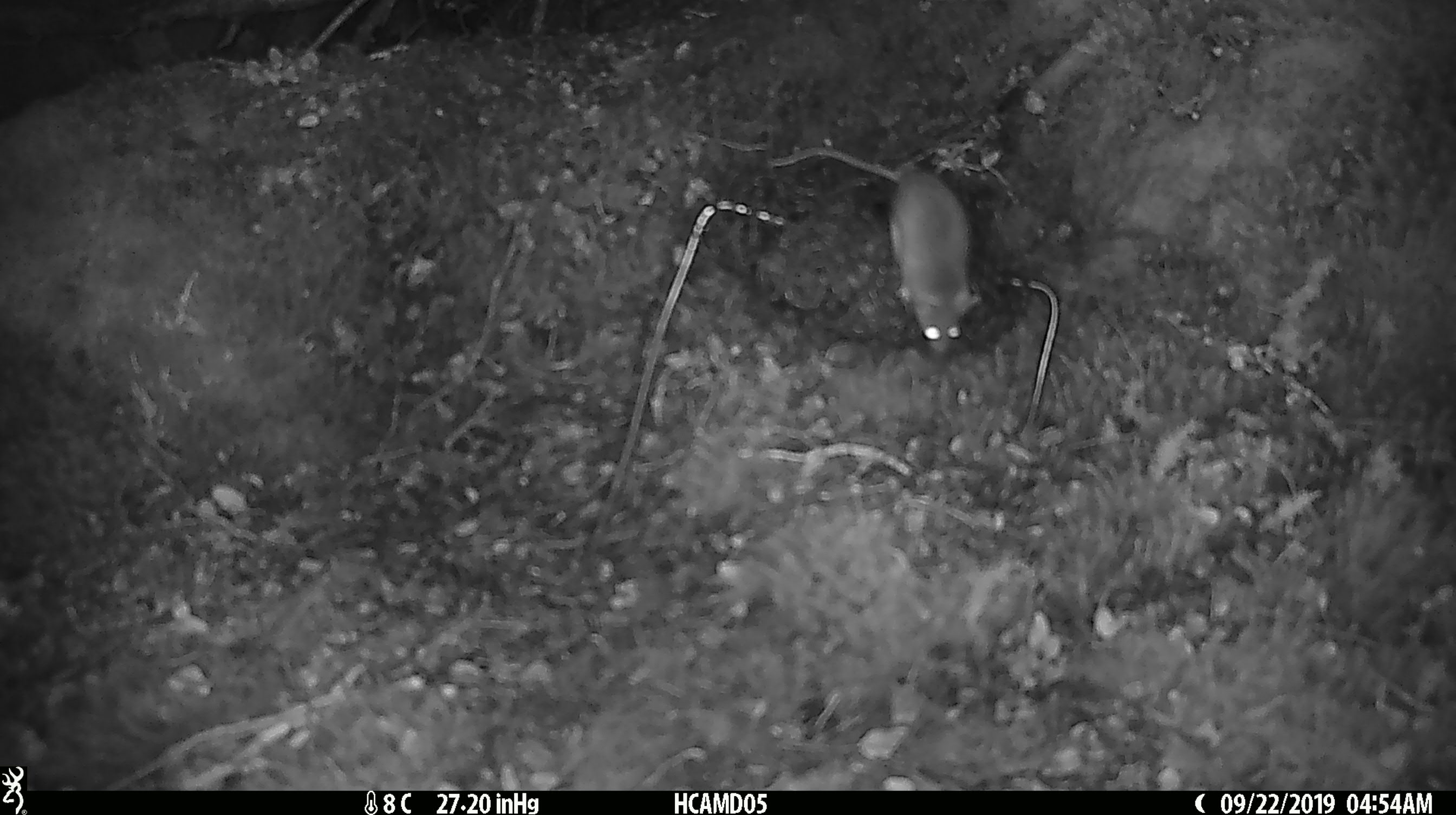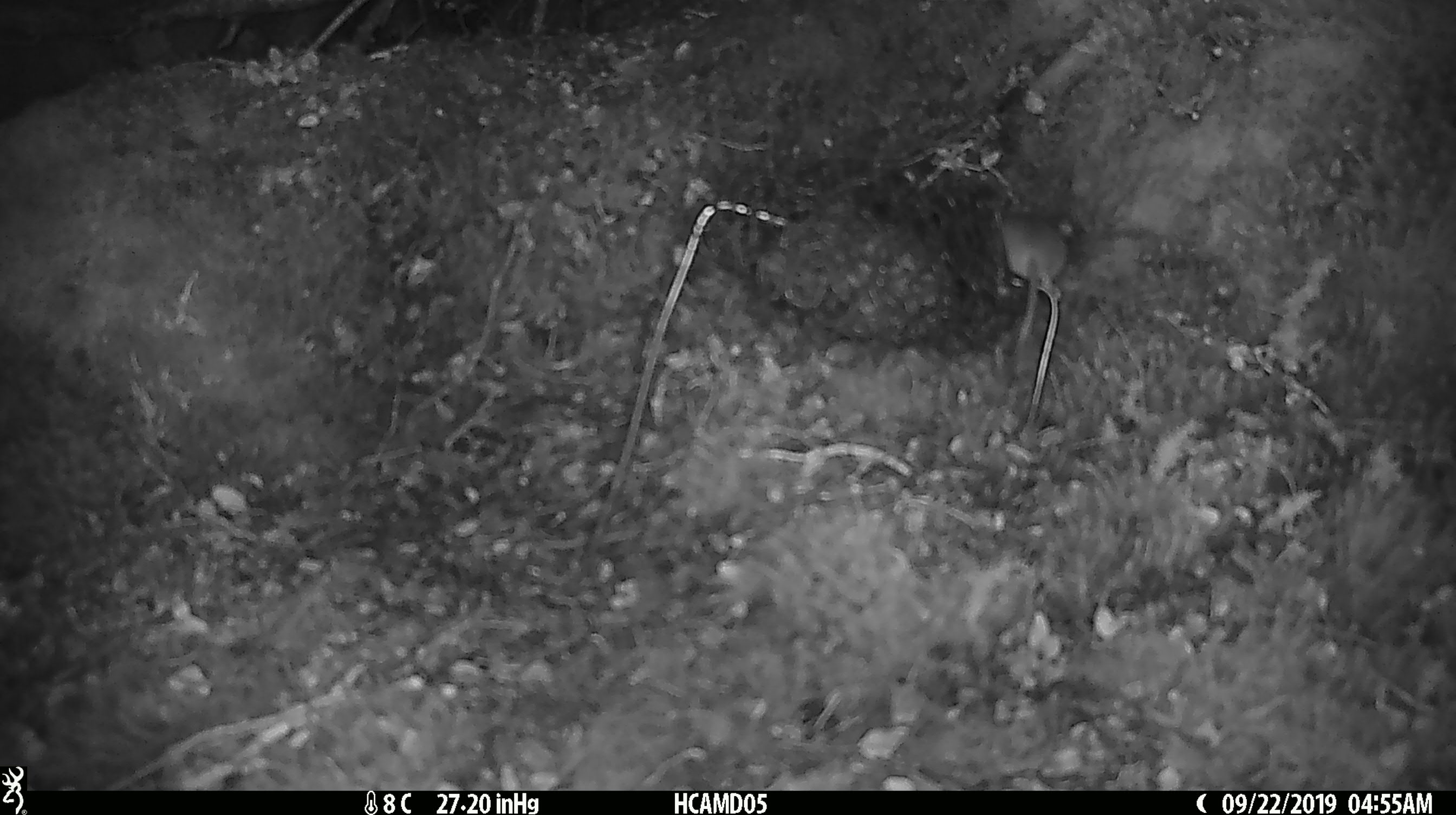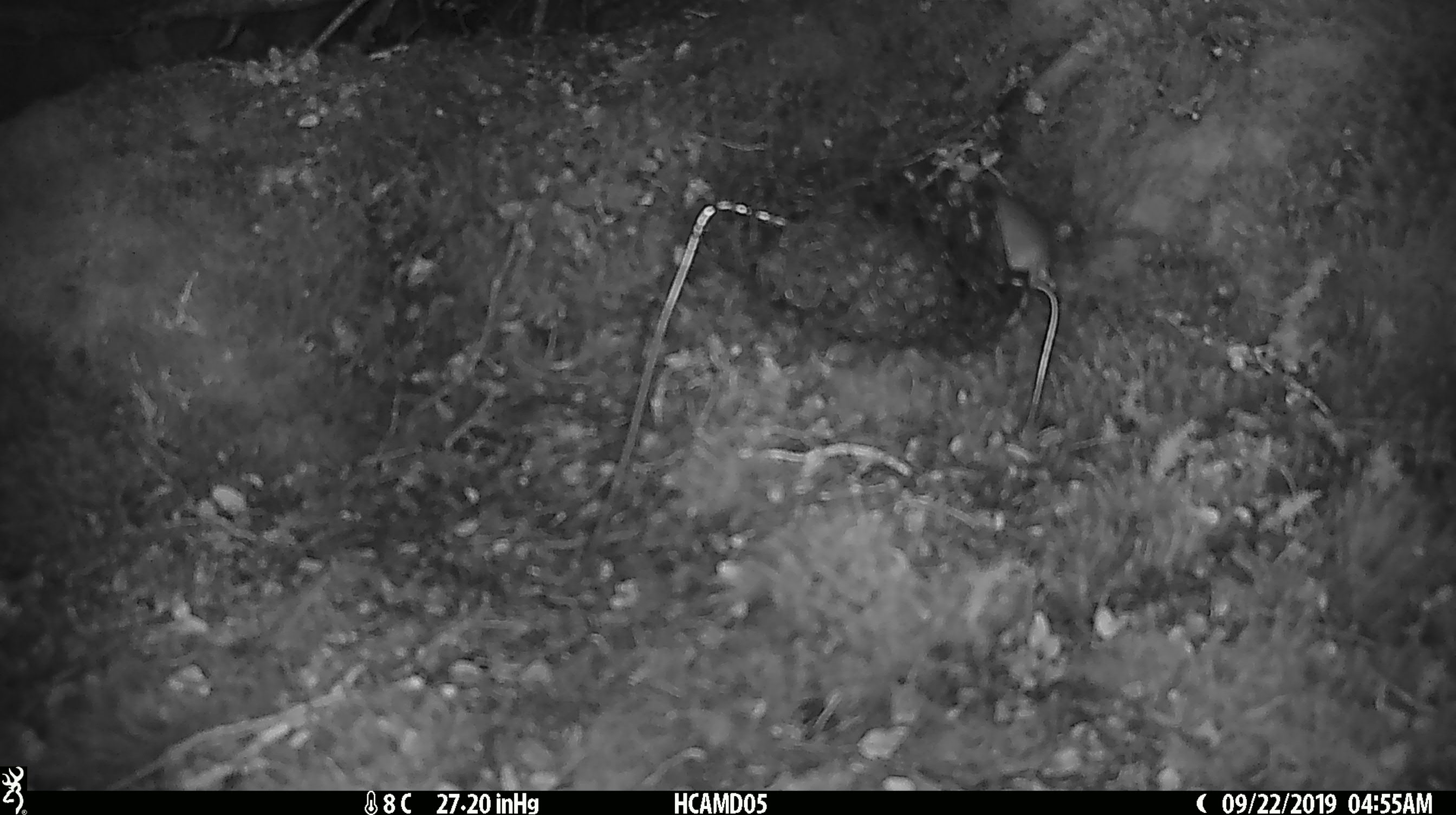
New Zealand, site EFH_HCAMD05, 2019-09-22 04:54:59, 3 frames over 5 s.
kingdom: Animalia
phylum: Chordata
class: Mammalia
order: Rodentia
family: Muridae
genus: Mus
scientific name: Mus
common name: mouse